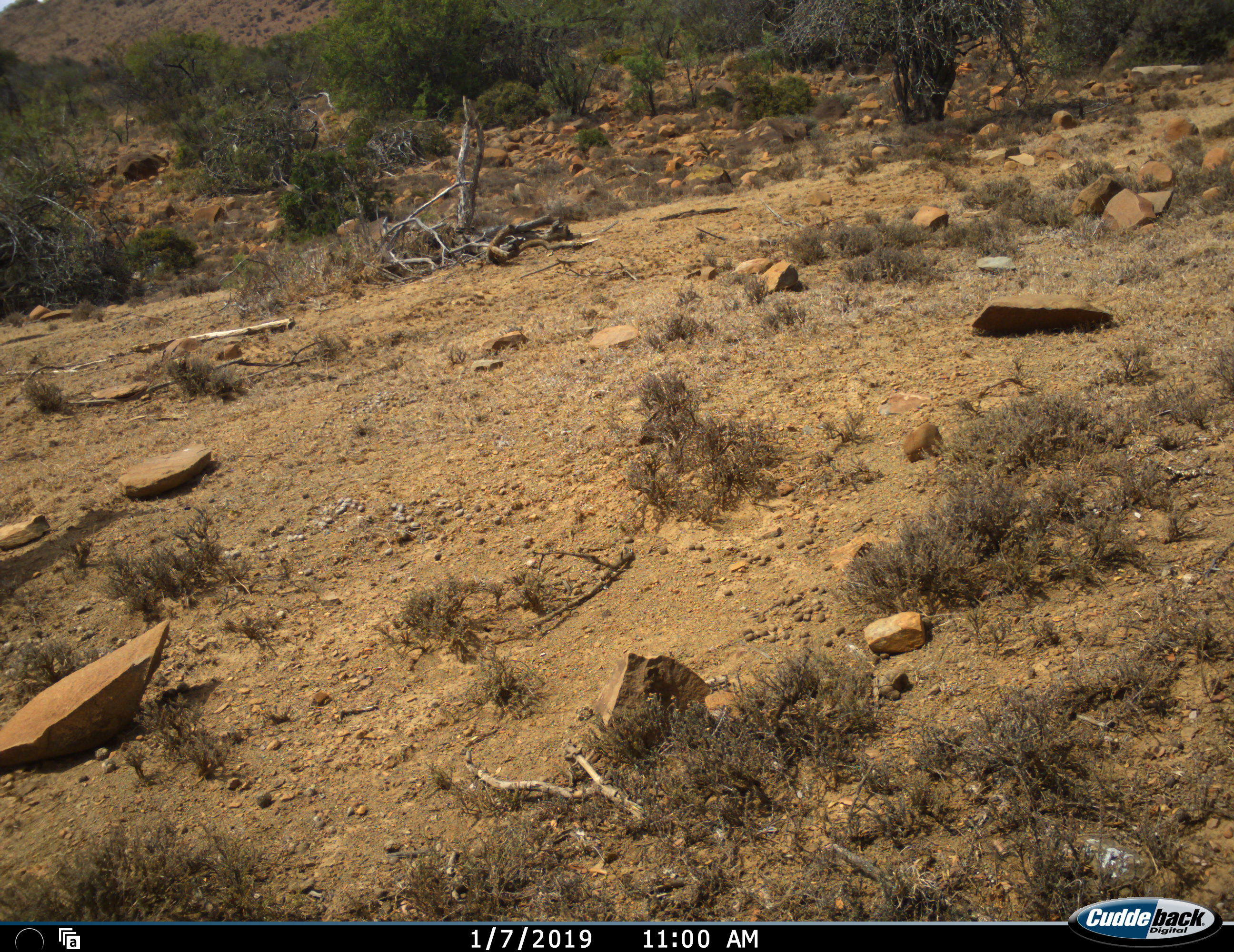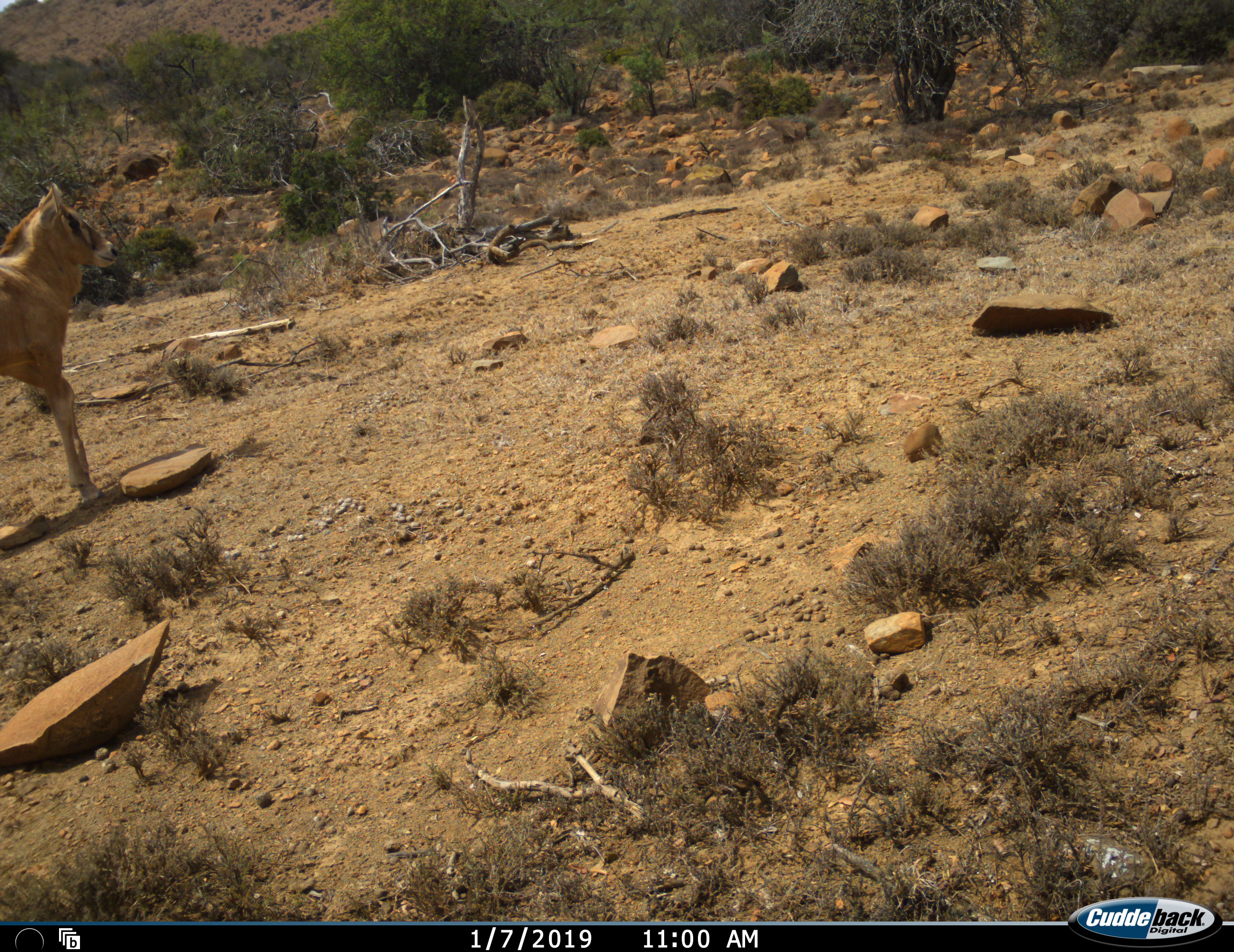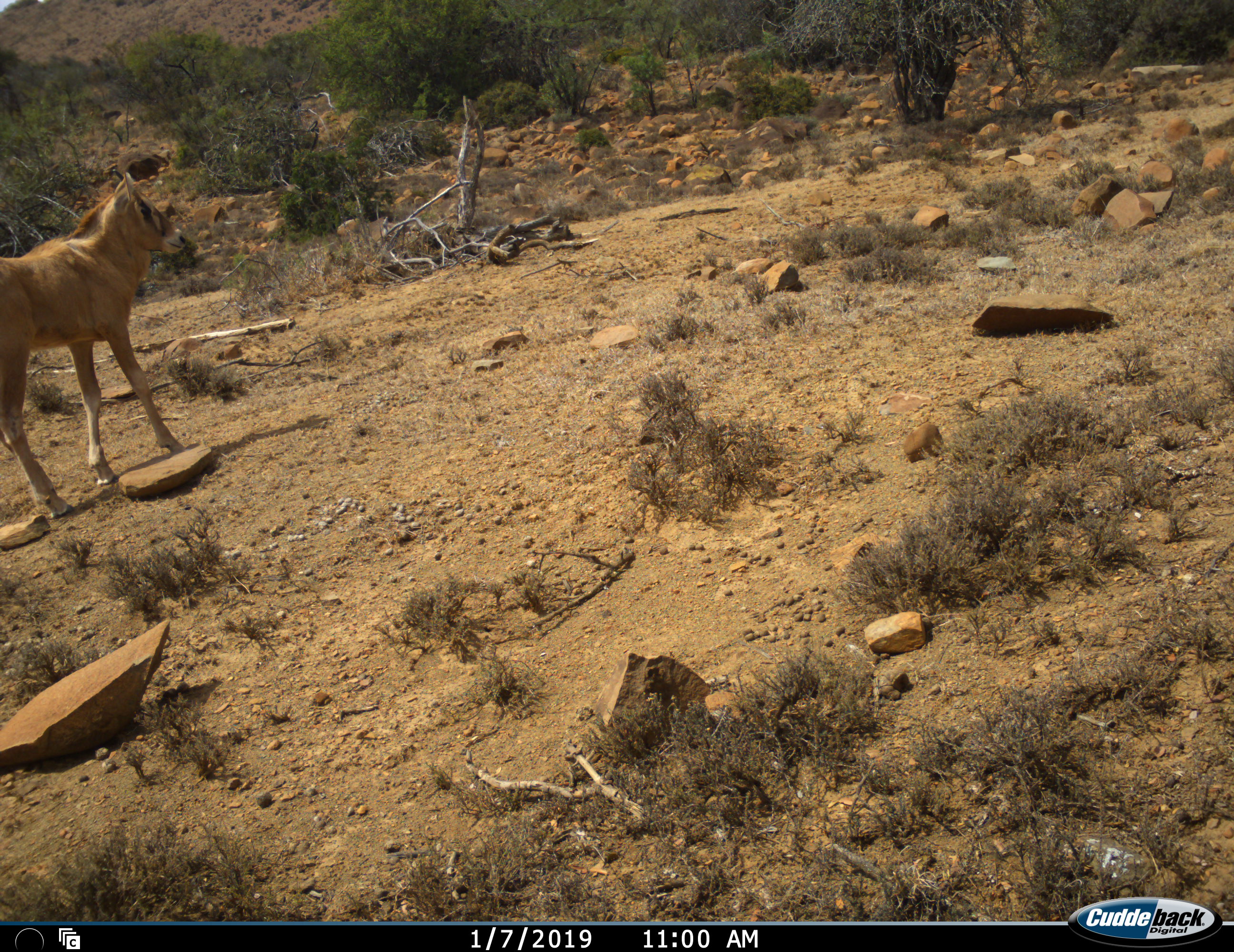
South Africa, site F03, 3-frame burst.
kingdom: Animalia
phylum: Chordata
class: Mammalia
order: Artiodactyla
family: Bovidae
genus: Oryx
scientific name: Oryx gazella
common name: gemsbok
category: gemsbokoryx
Gemsbokoryx (gemsbok) (Oryx gazella), count 1. Behavior (volunteer vote fractions): standing 17%, resting 0%, moving 83%, interacting 0%. Young present (vote fraction): 100%. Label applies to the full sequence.